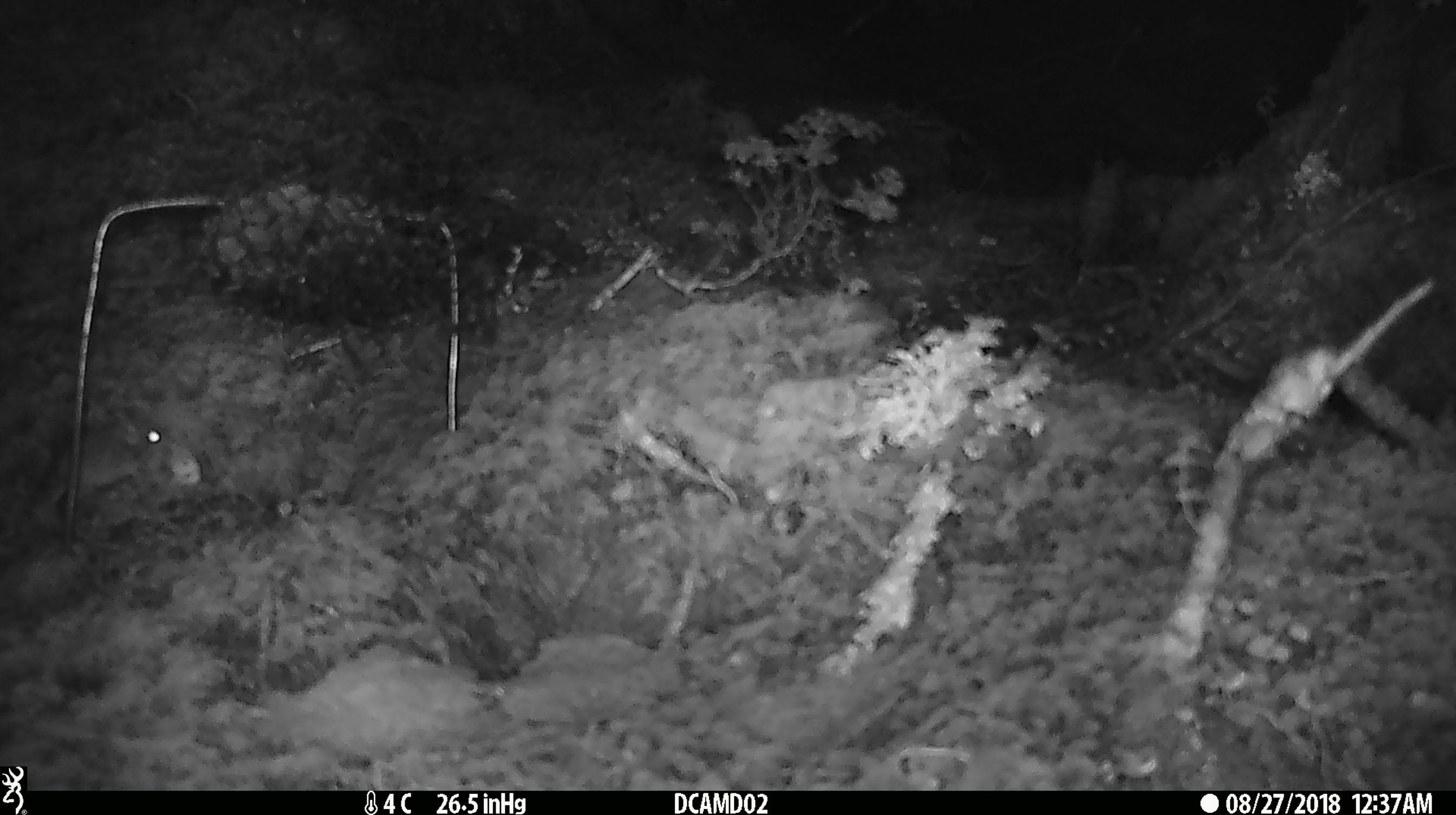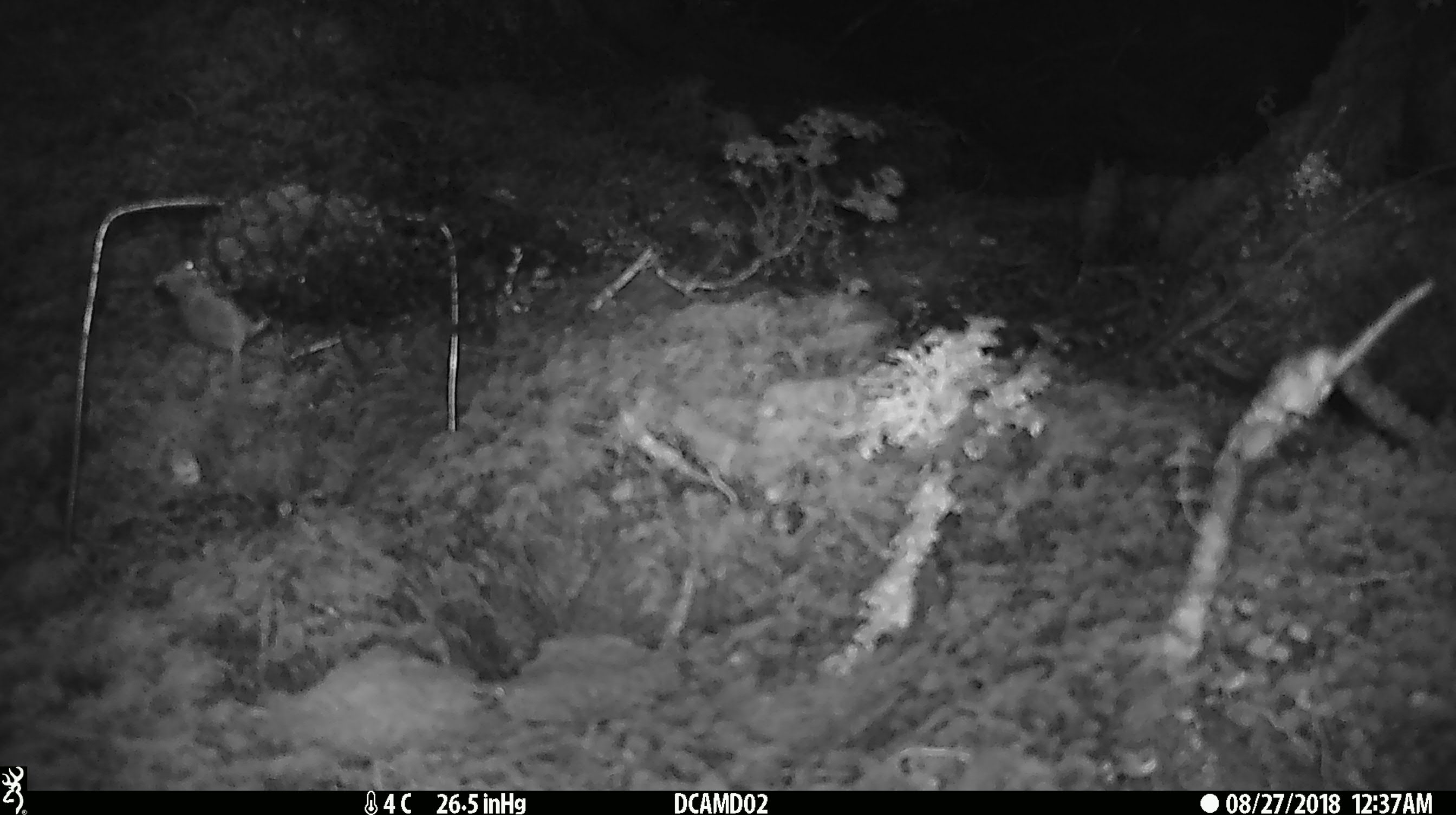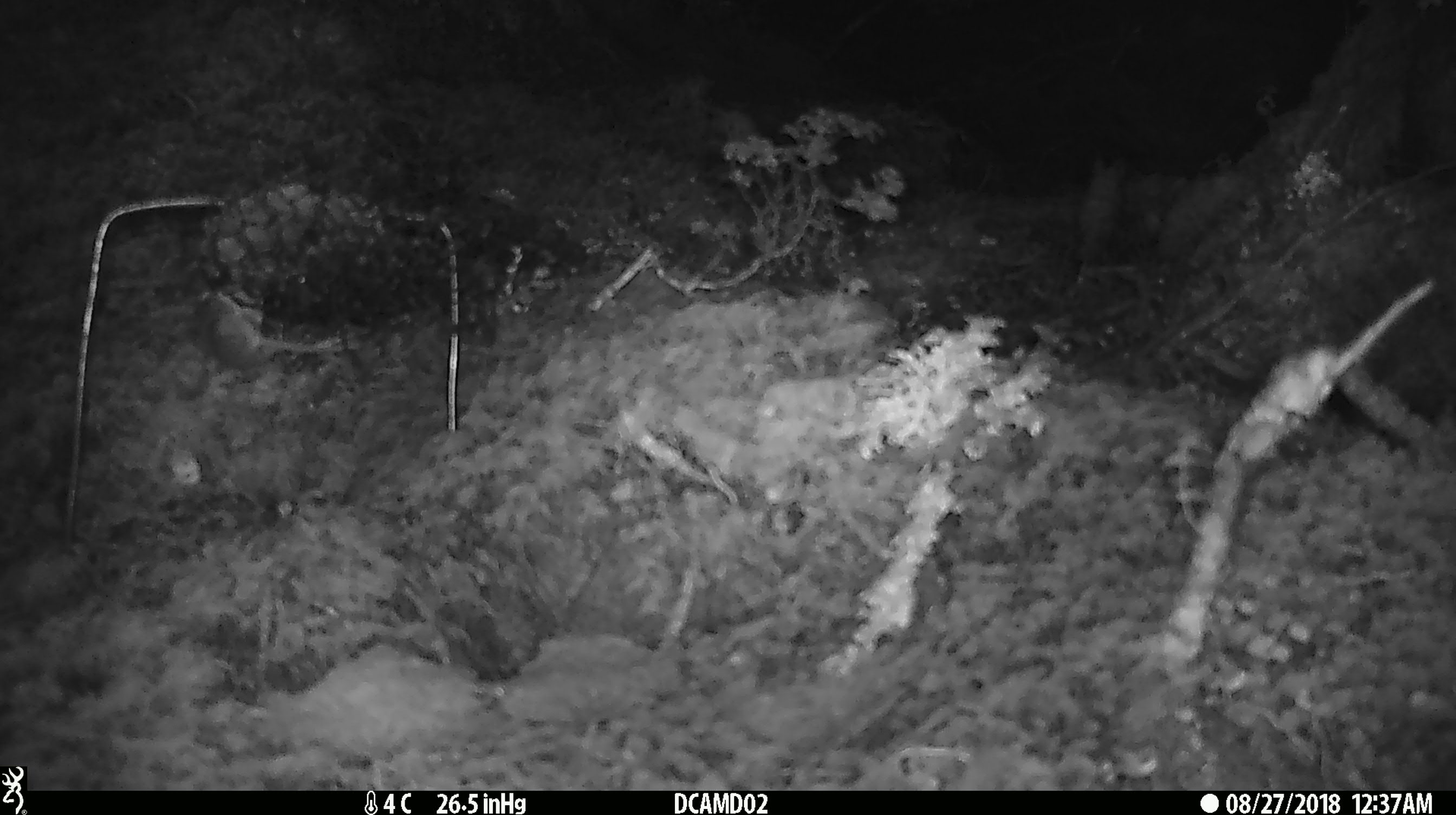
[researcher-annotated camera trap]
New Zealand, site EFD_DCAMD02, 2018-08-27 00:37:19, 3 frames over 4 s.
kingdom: Animalia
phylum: Chordata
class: Mammalia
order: Rodentia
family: Muridae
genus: Mus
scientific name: Mus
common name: mouse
Mouse (Mus).